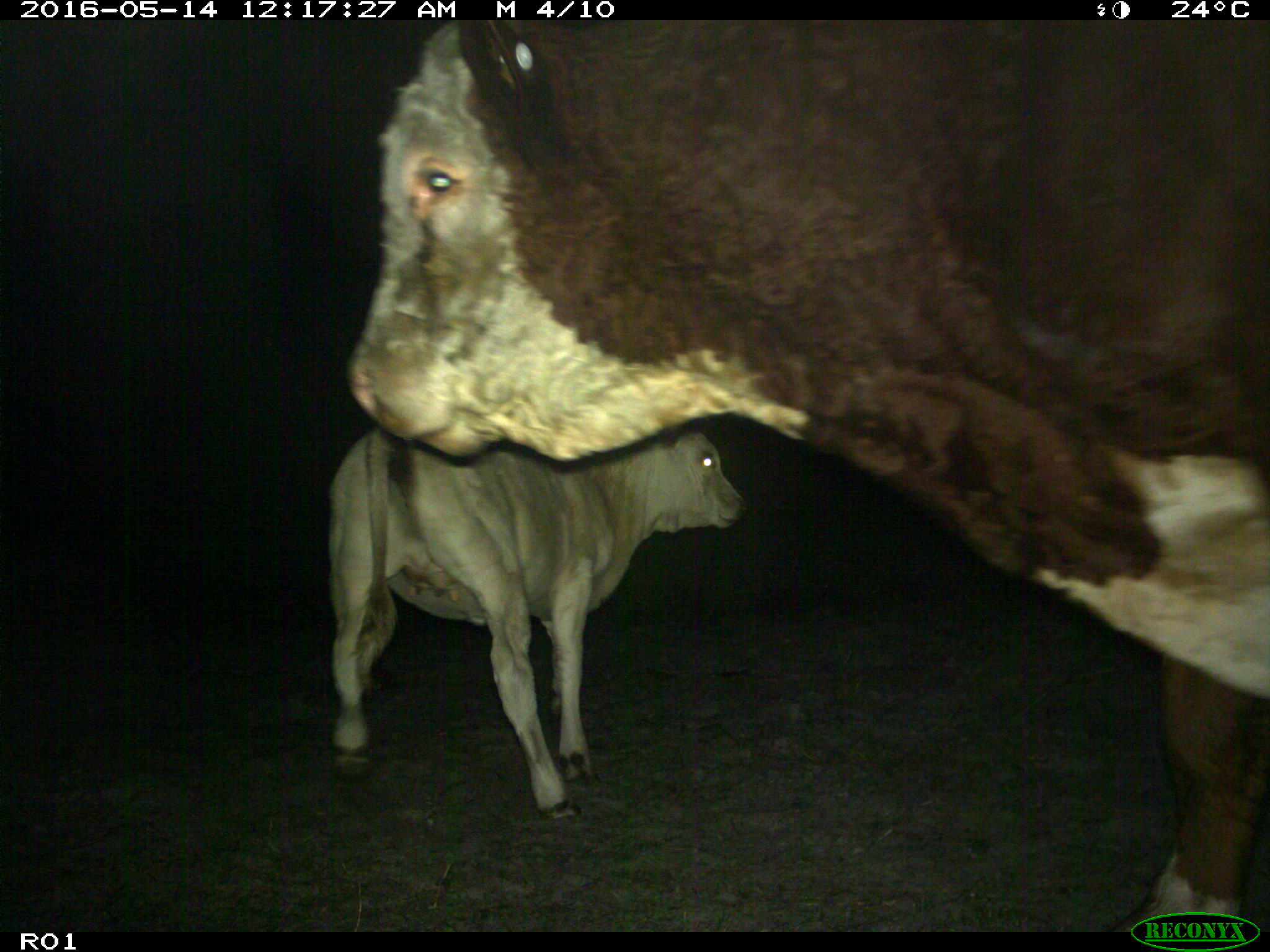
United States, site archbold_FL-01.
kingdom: Animalia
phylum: Chordata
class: Mammalia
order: Artiodactyla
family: Bovidae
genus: Bos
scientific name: Bos taurus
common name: domestic cow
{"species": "Bos taurus (domestic cow)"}